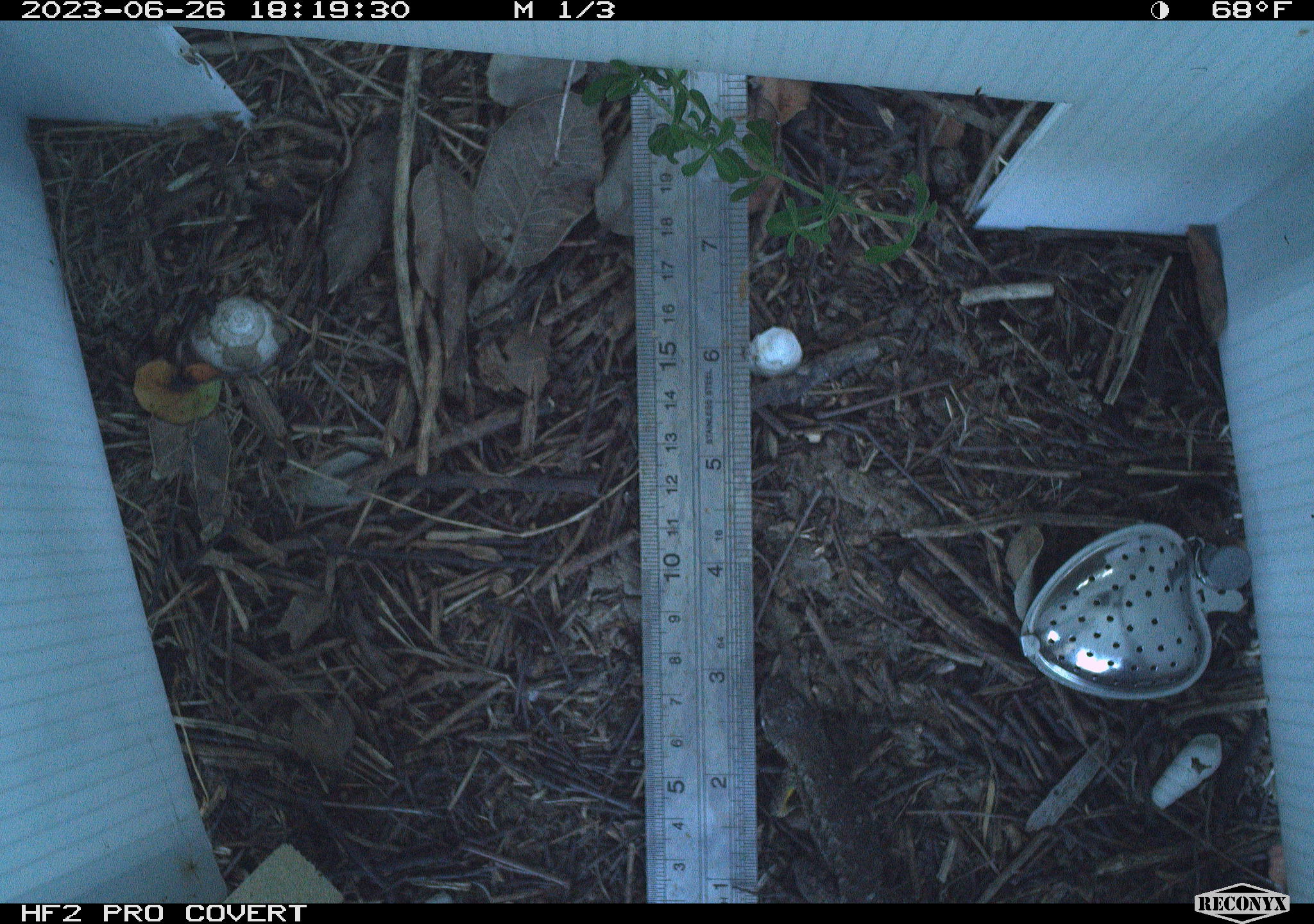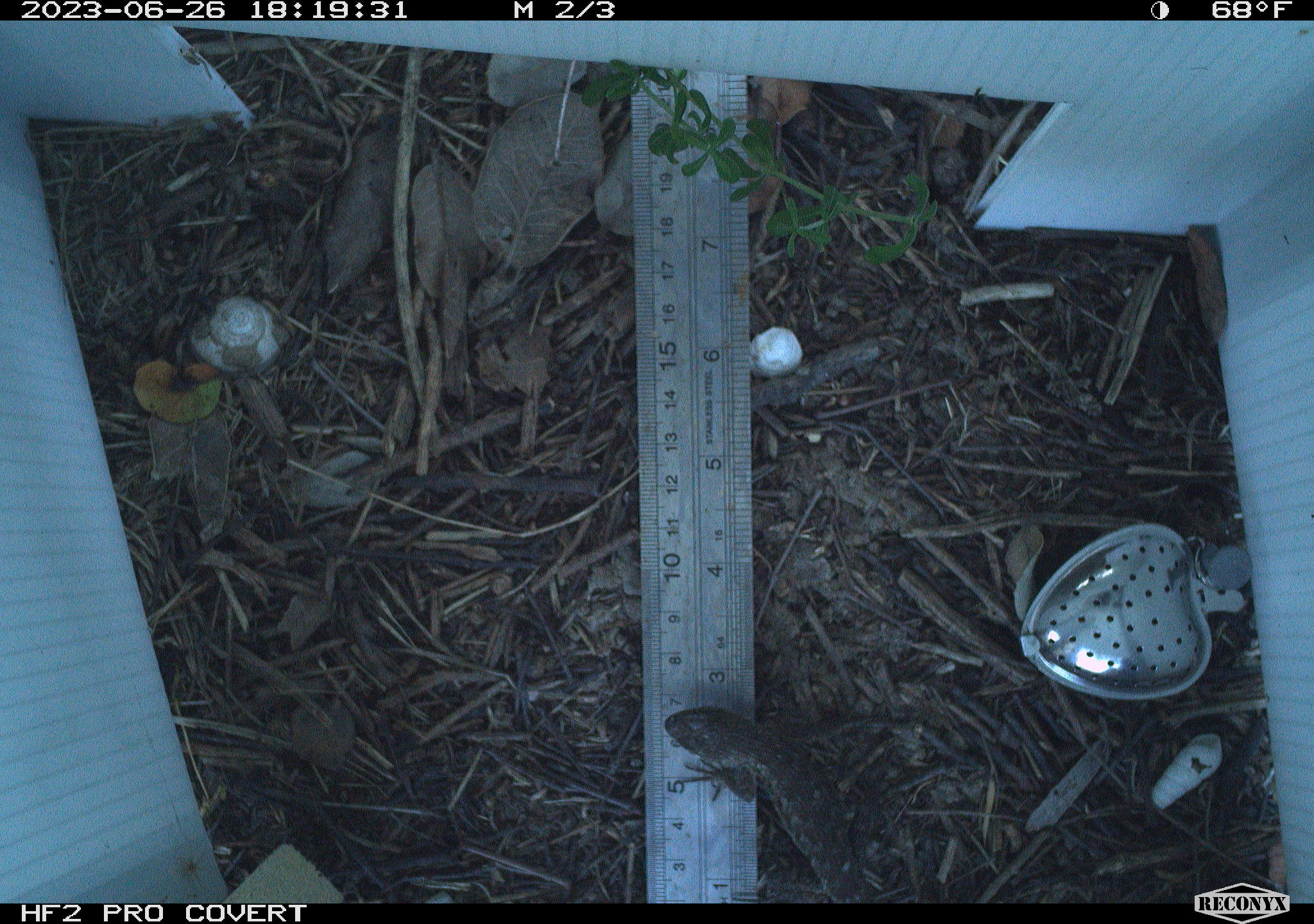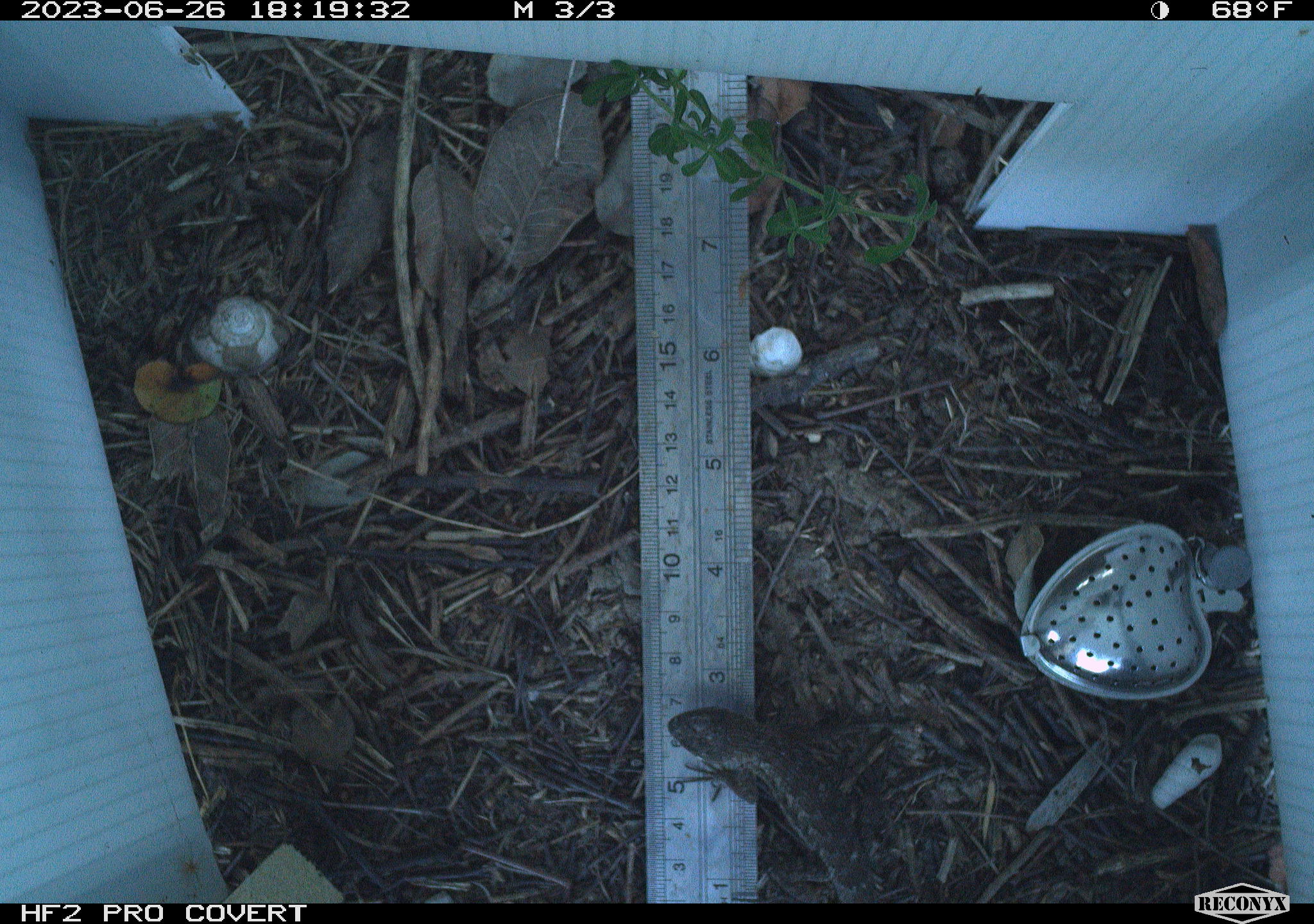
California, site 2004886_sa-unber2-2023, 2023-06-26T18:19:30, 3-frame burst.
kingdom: Animalia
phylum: Chordata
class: Reptilia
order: Squamata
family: Phrynosomatidae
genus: Sceloporus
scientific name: Sceloporus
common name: spiny lizards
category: sceloporus species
Sceloporus species (spiny lizards) (Sceloporus).